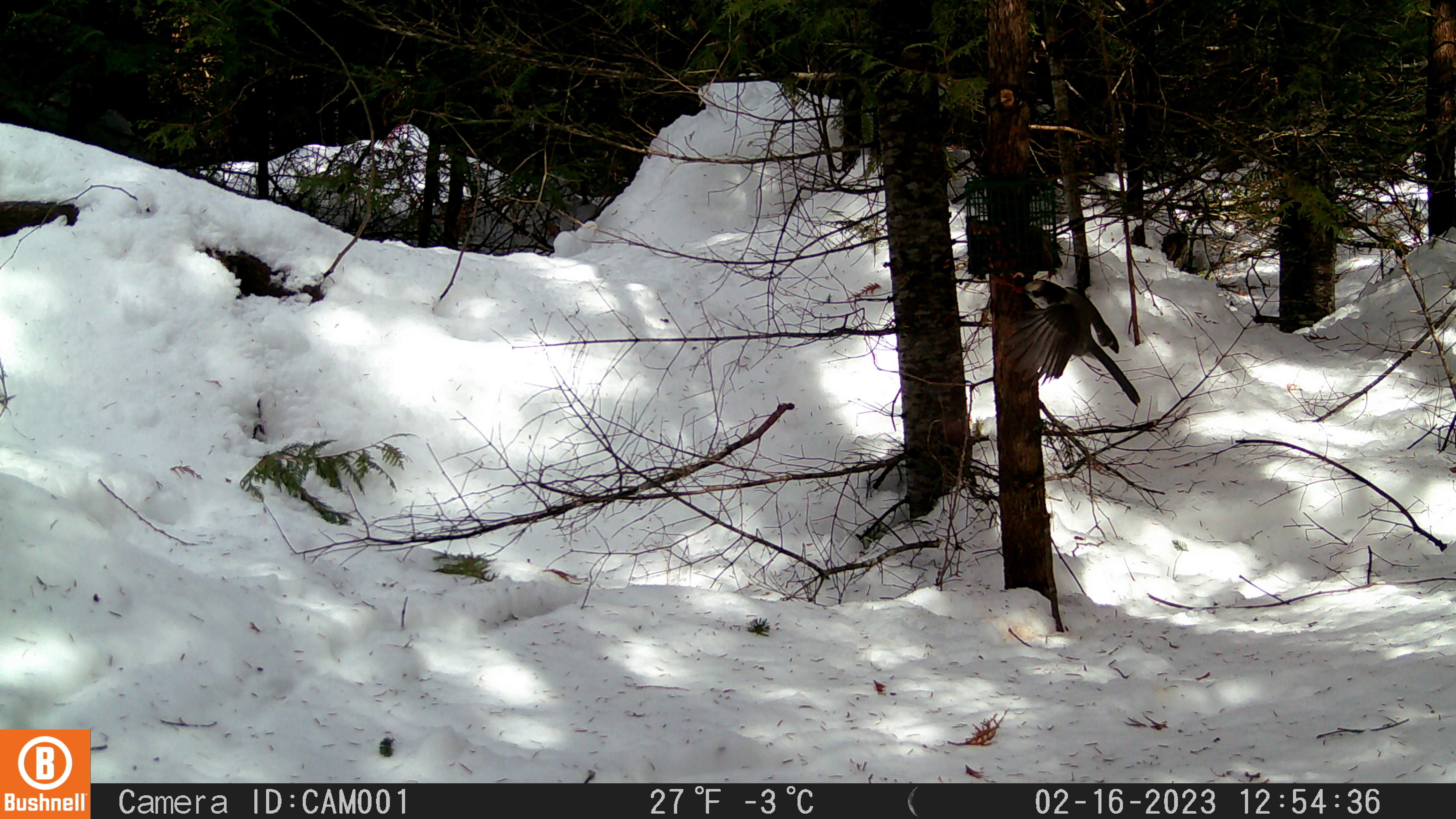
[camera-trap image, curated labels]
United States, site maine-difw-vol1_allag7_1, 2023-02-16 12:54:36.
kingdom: Animalia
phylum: Chordata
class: Aves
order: Passeriformes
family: Corvidae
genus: Perisoreus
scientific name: Perisoreus canadensis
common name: canada jay